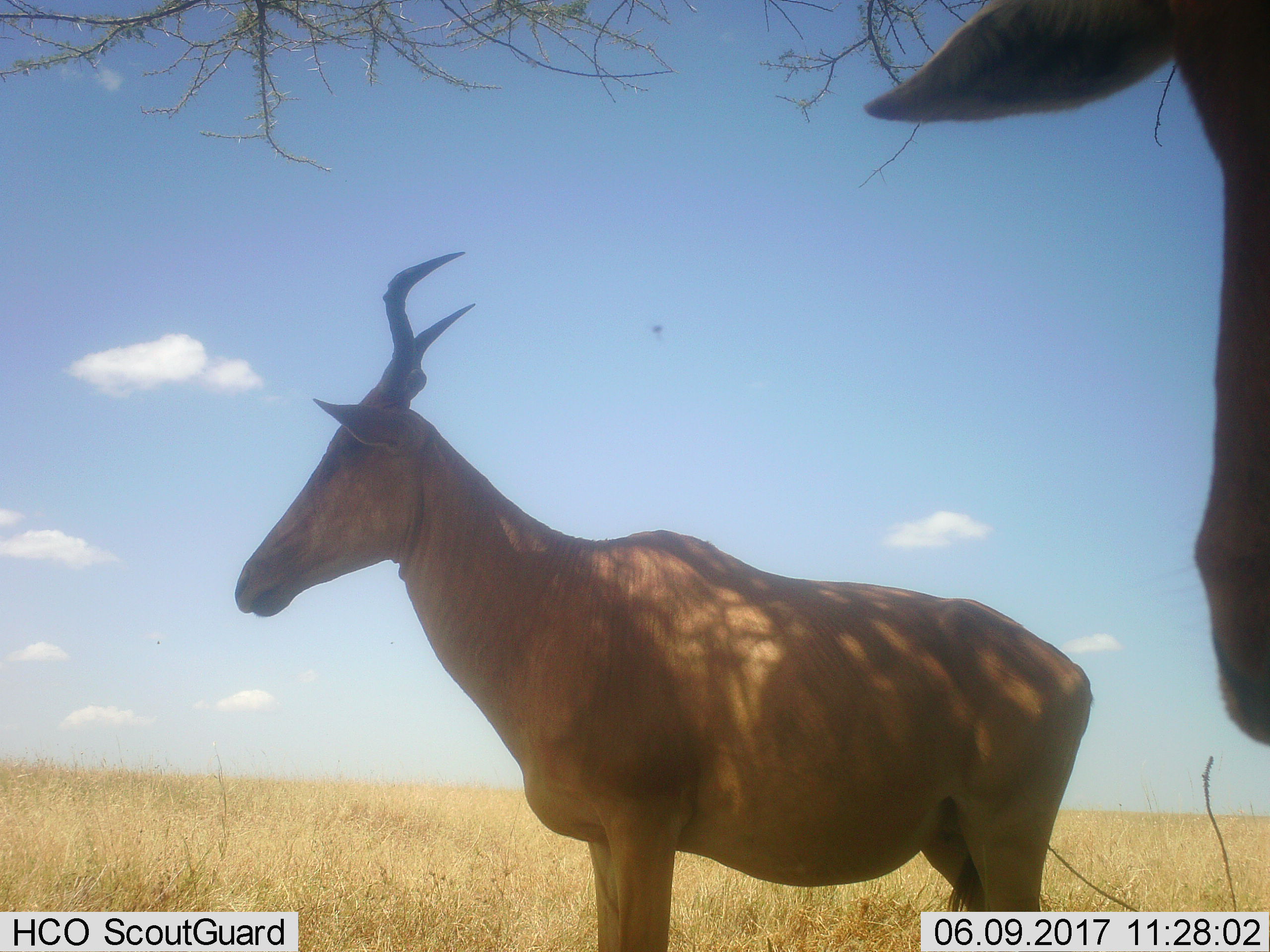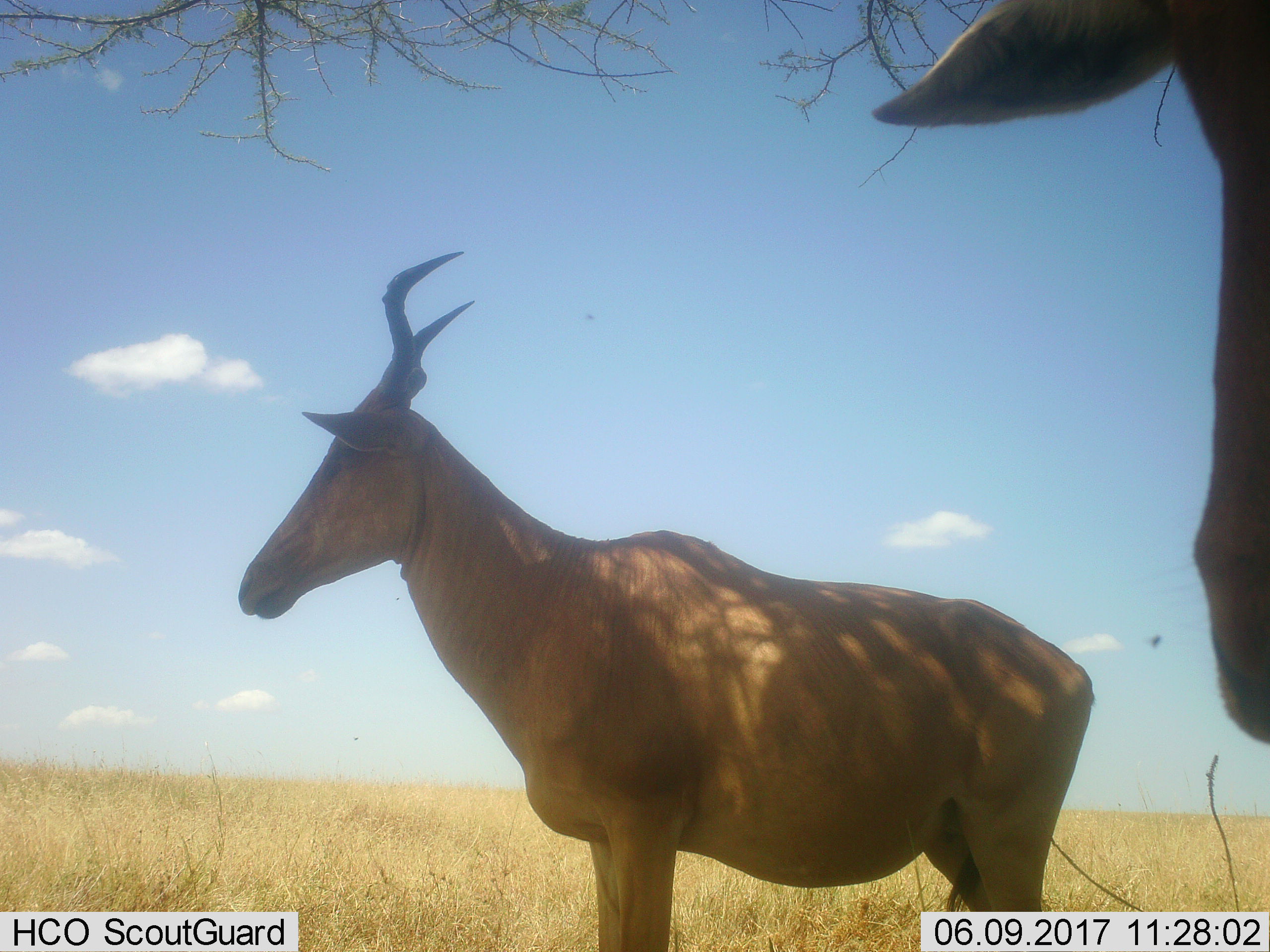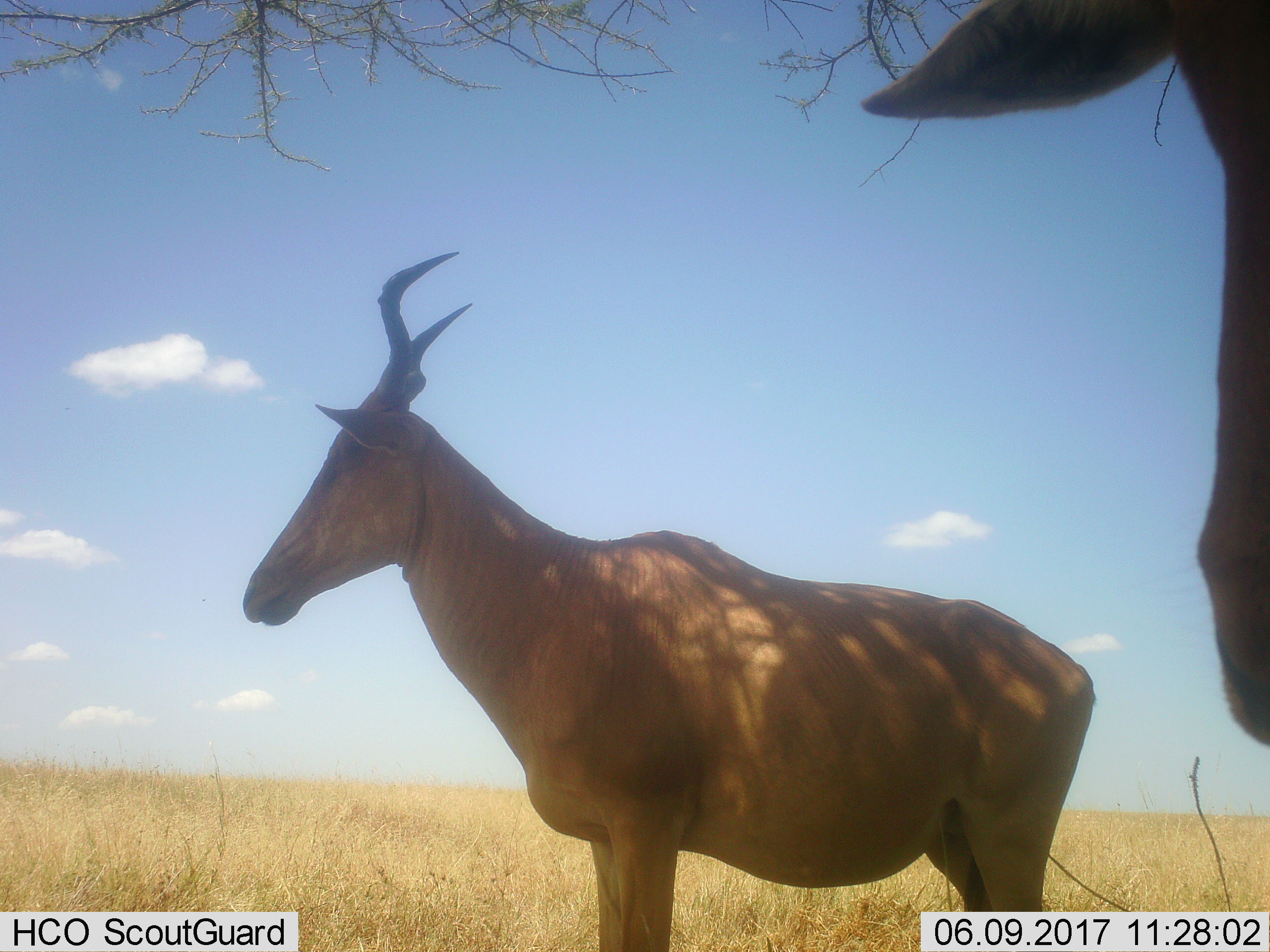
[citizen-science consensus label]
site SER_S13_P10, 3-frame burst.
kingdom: Animalia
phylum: Chordata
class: Mammalia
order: Artiodactyla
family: Bovidae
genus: Alcelaphus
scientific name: Alcelaphus buselaphus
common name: hartebeest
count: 2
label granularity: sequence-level